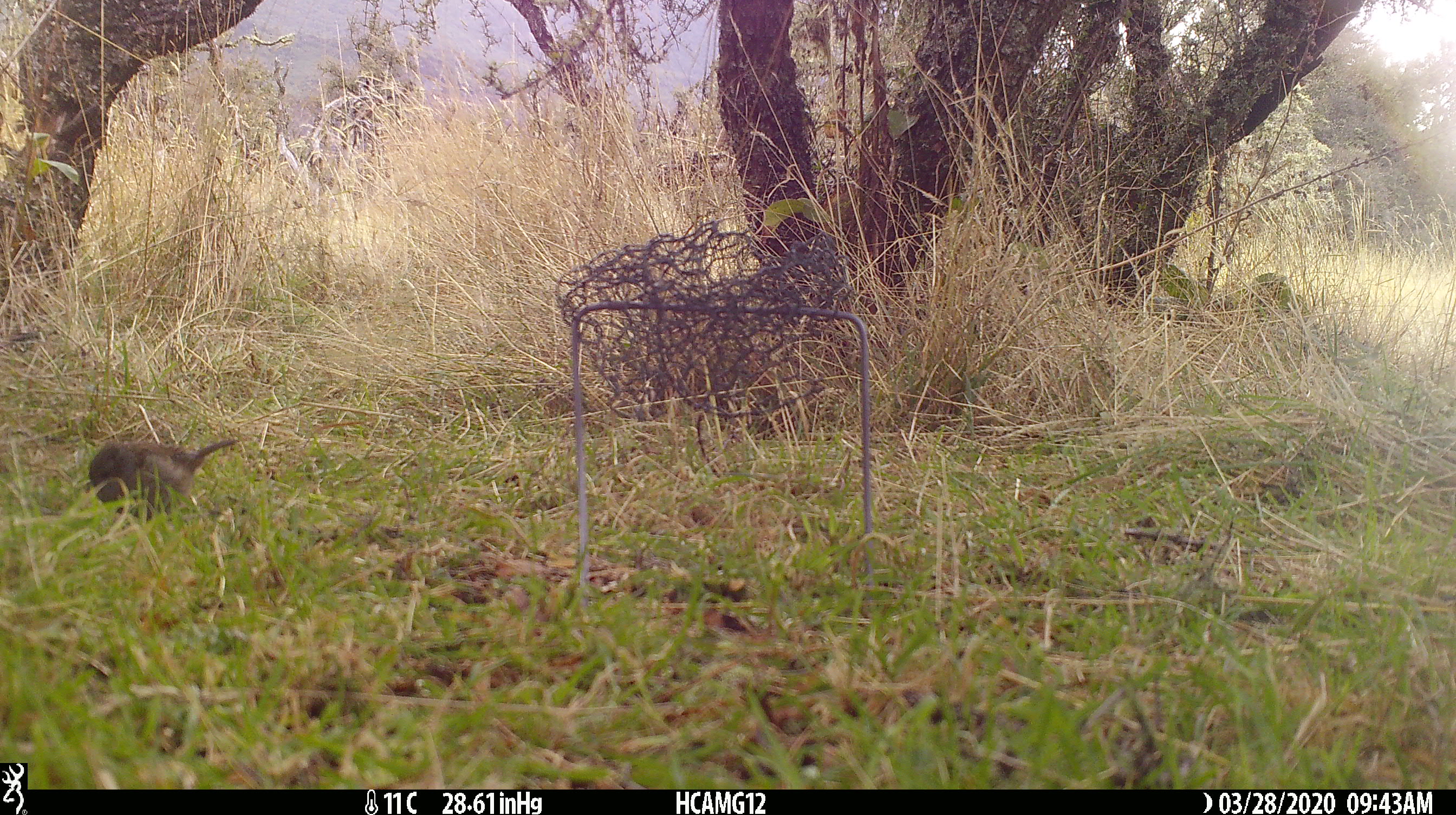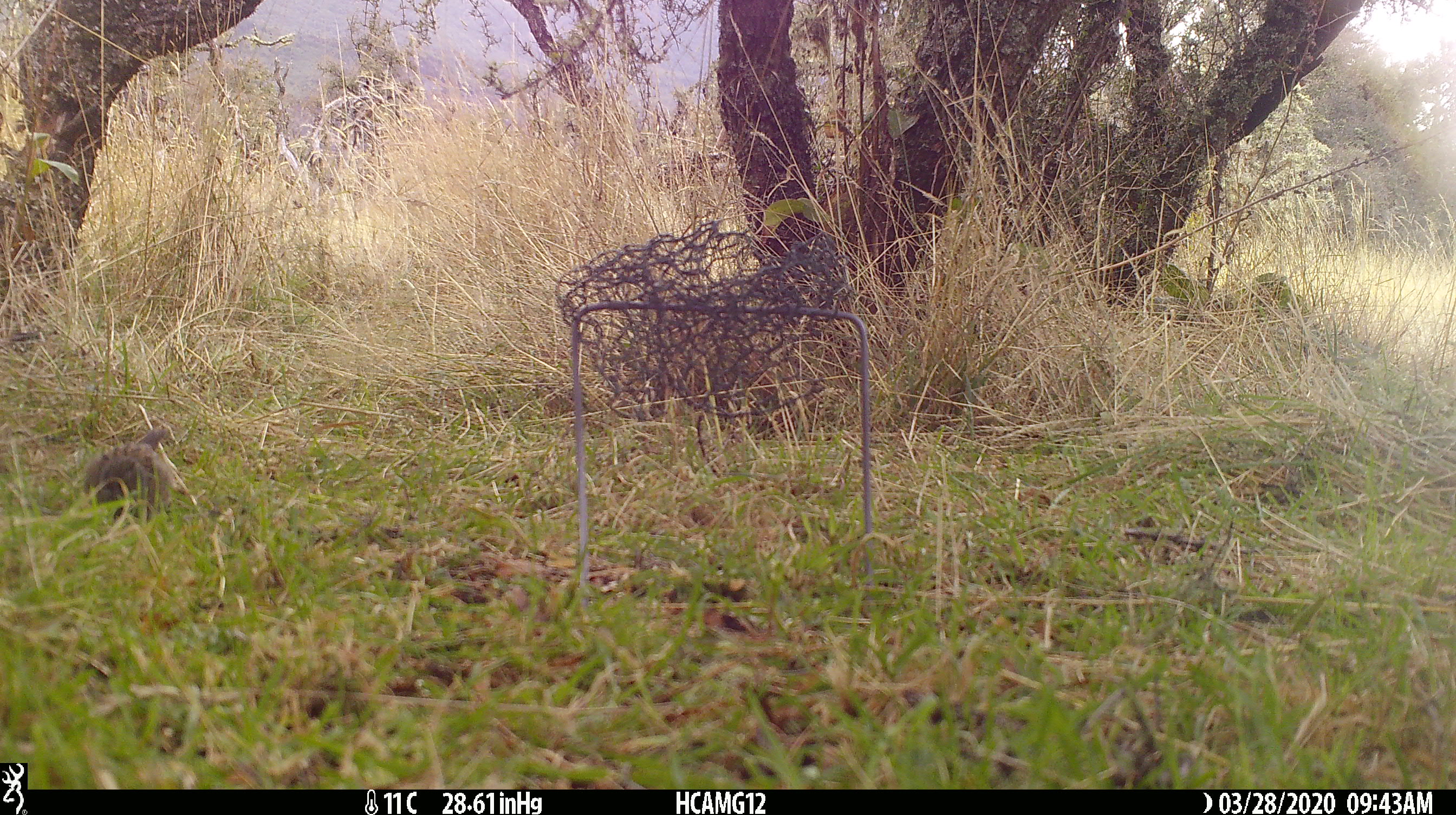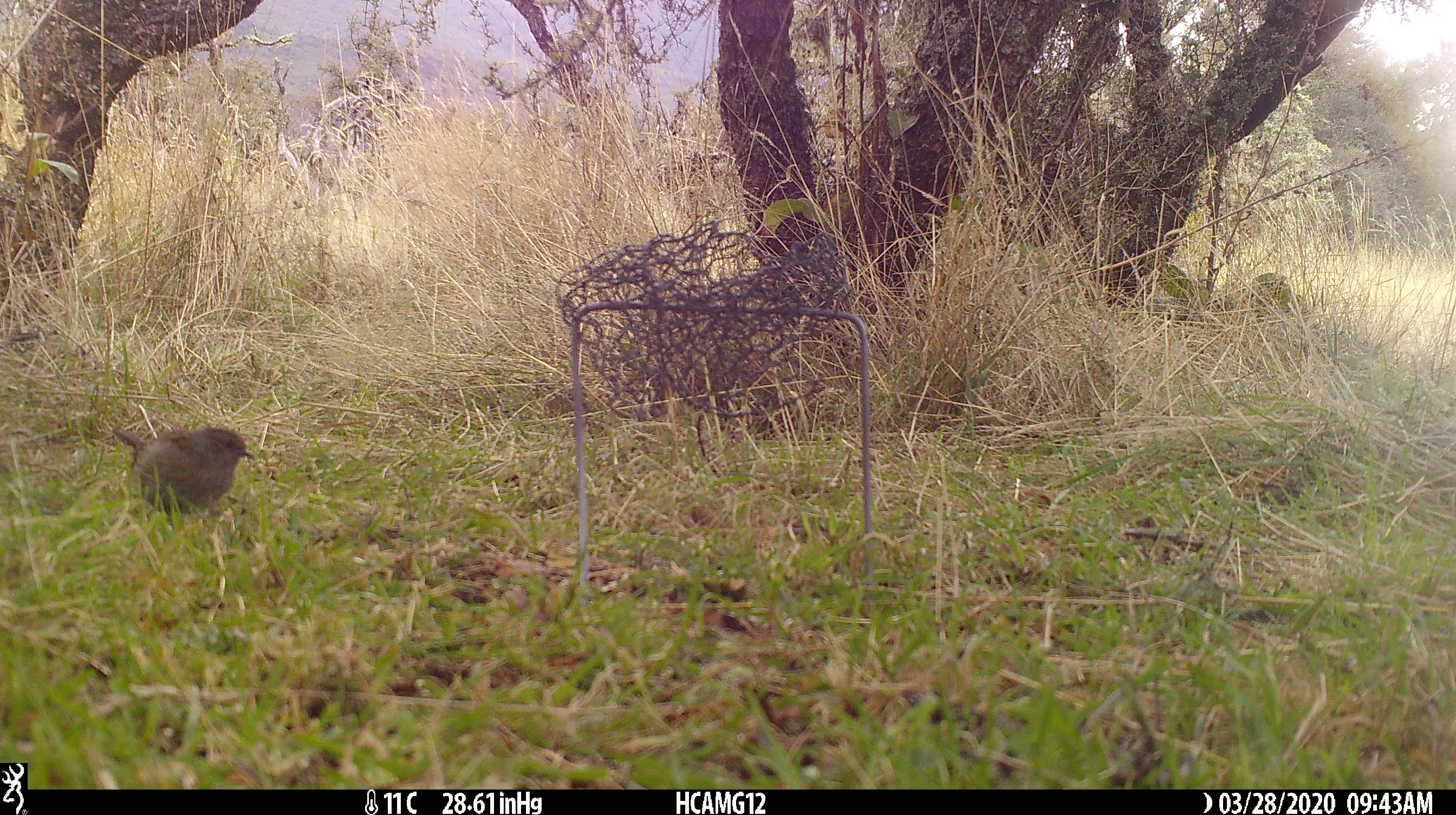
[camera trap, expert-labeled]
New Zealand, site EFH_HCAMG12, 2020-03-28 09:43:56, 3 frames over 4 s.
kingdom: Animalia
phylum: Chordata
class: Aves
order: Passeriformes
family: Prunellidae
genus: Prunella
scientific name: Prunella modularis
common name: dunnock